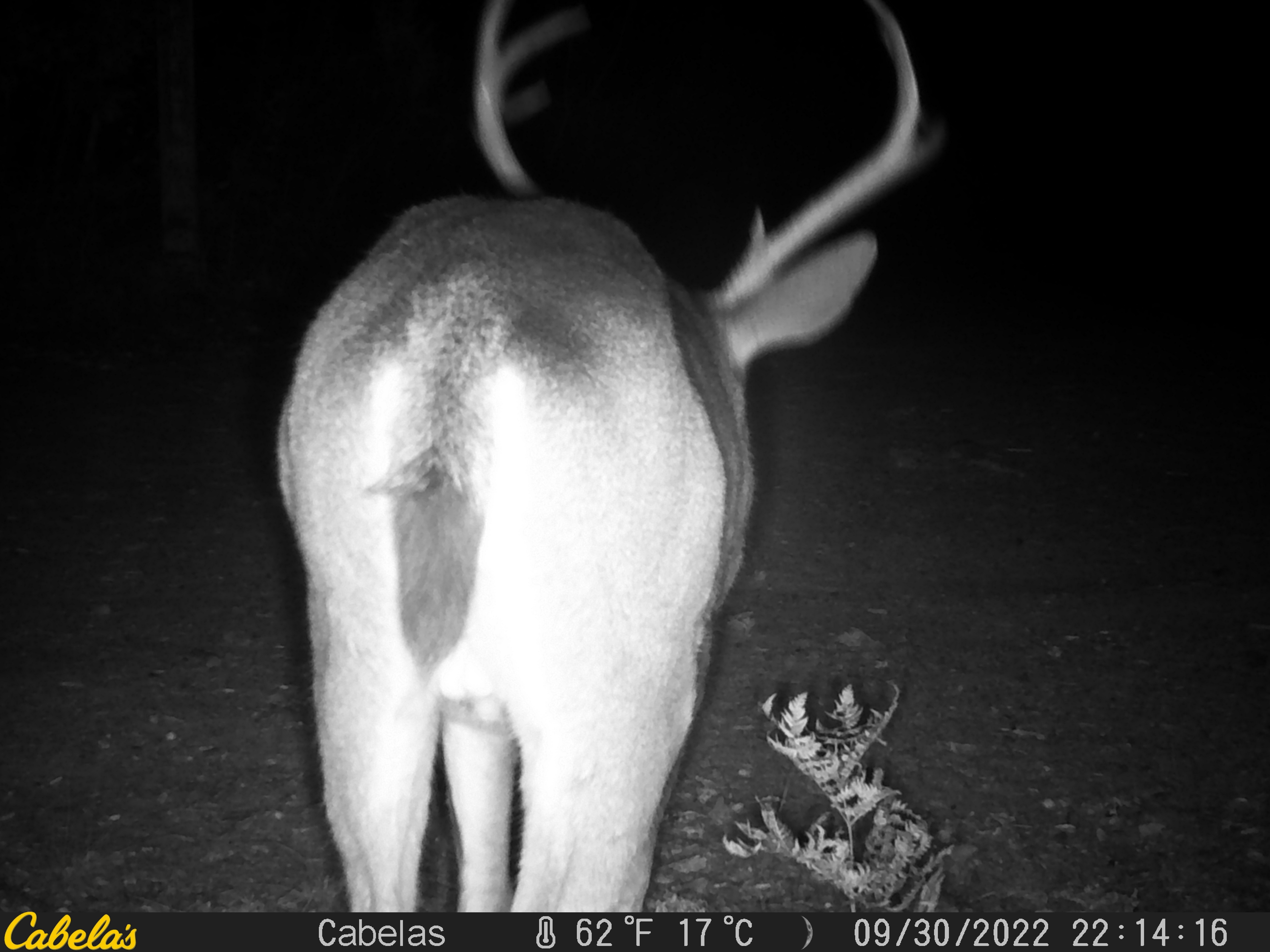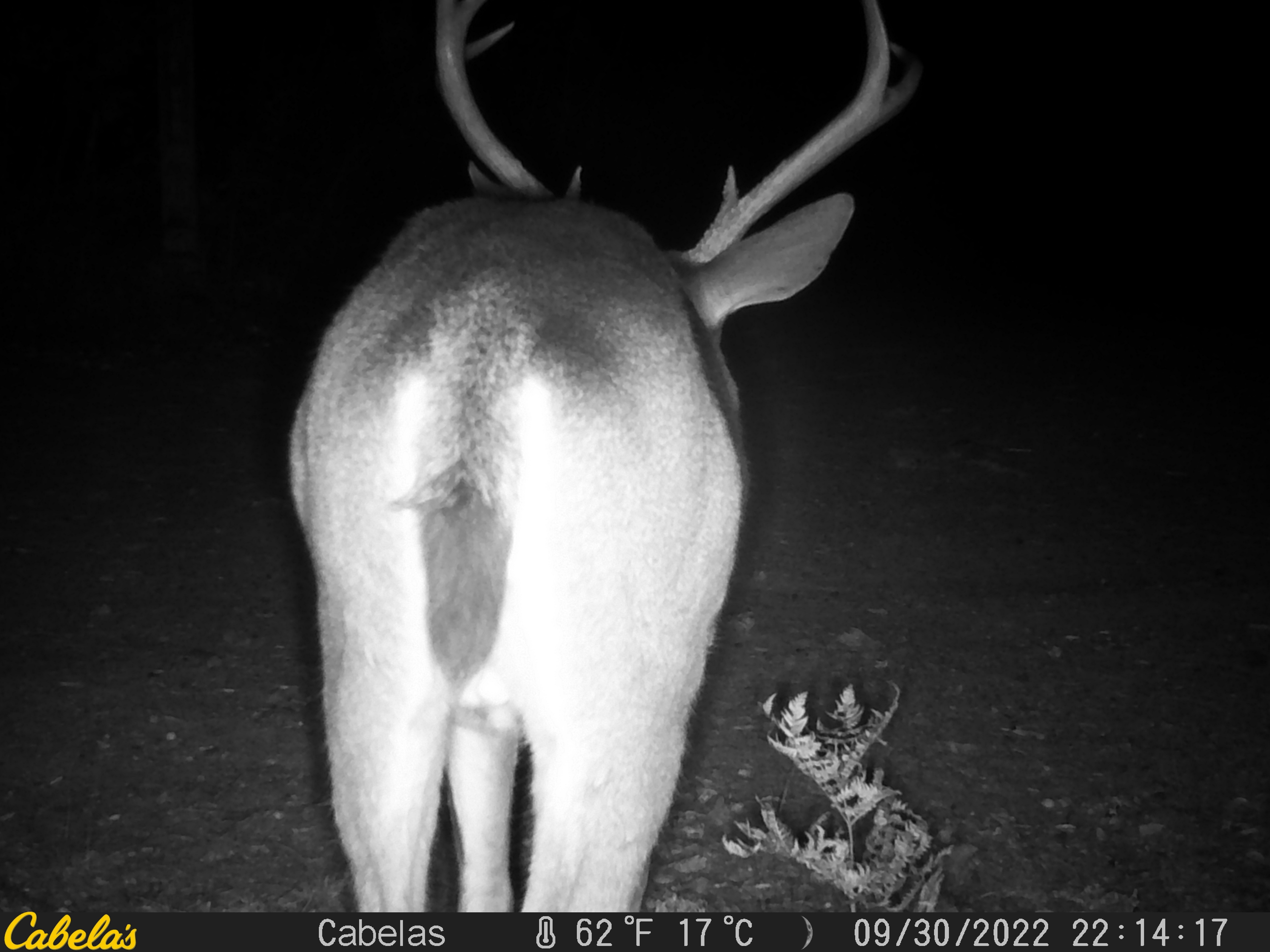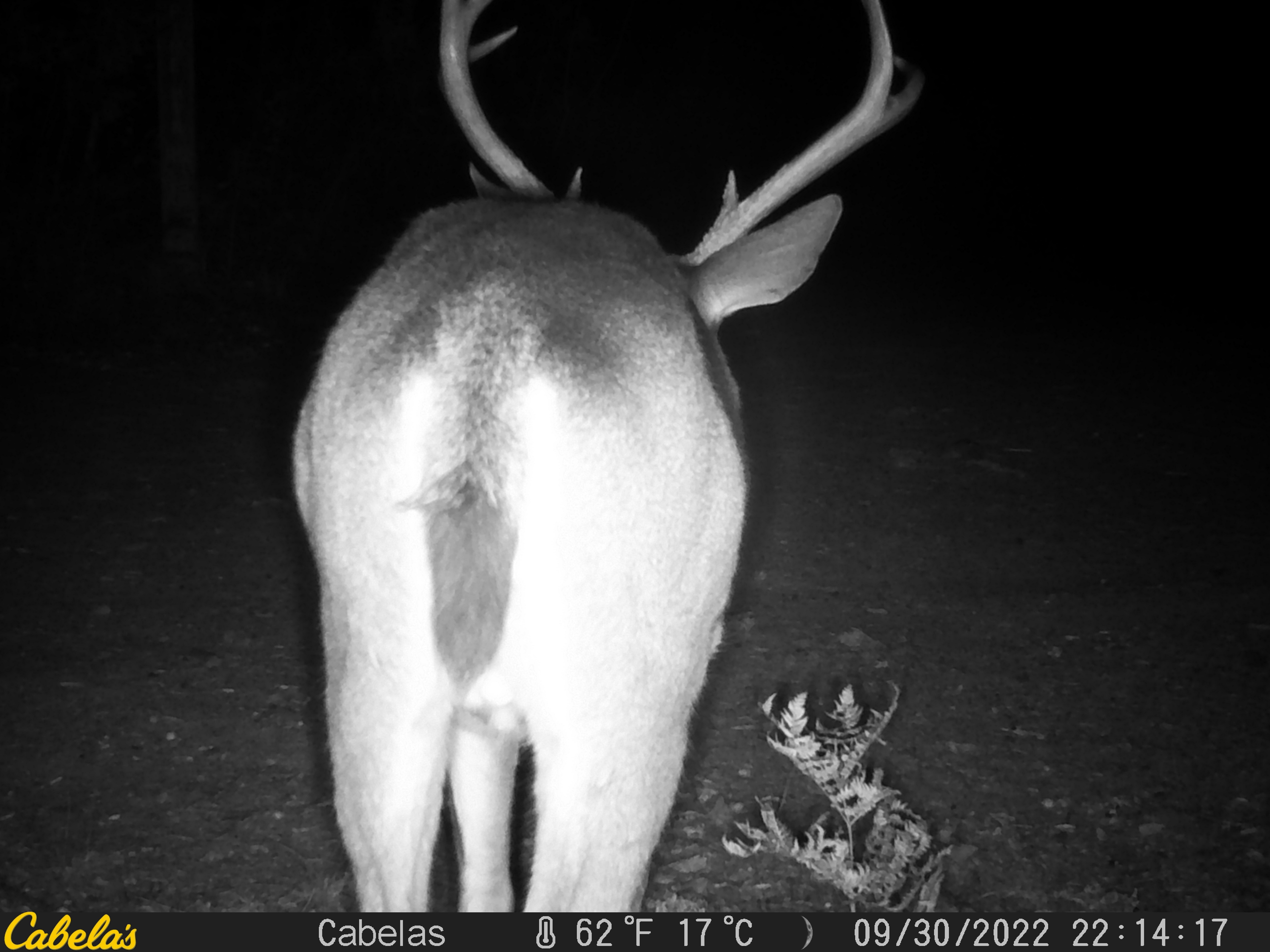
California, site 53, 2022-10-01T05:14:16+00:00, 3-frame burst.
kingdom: Animalia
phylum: Chordata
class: Mammalia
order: Artiodactyla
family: Cervidae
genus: Odocoileus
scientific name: Odocoileus hemionus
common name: mule deer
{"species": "mule deer (Odocoileus hemionus)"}